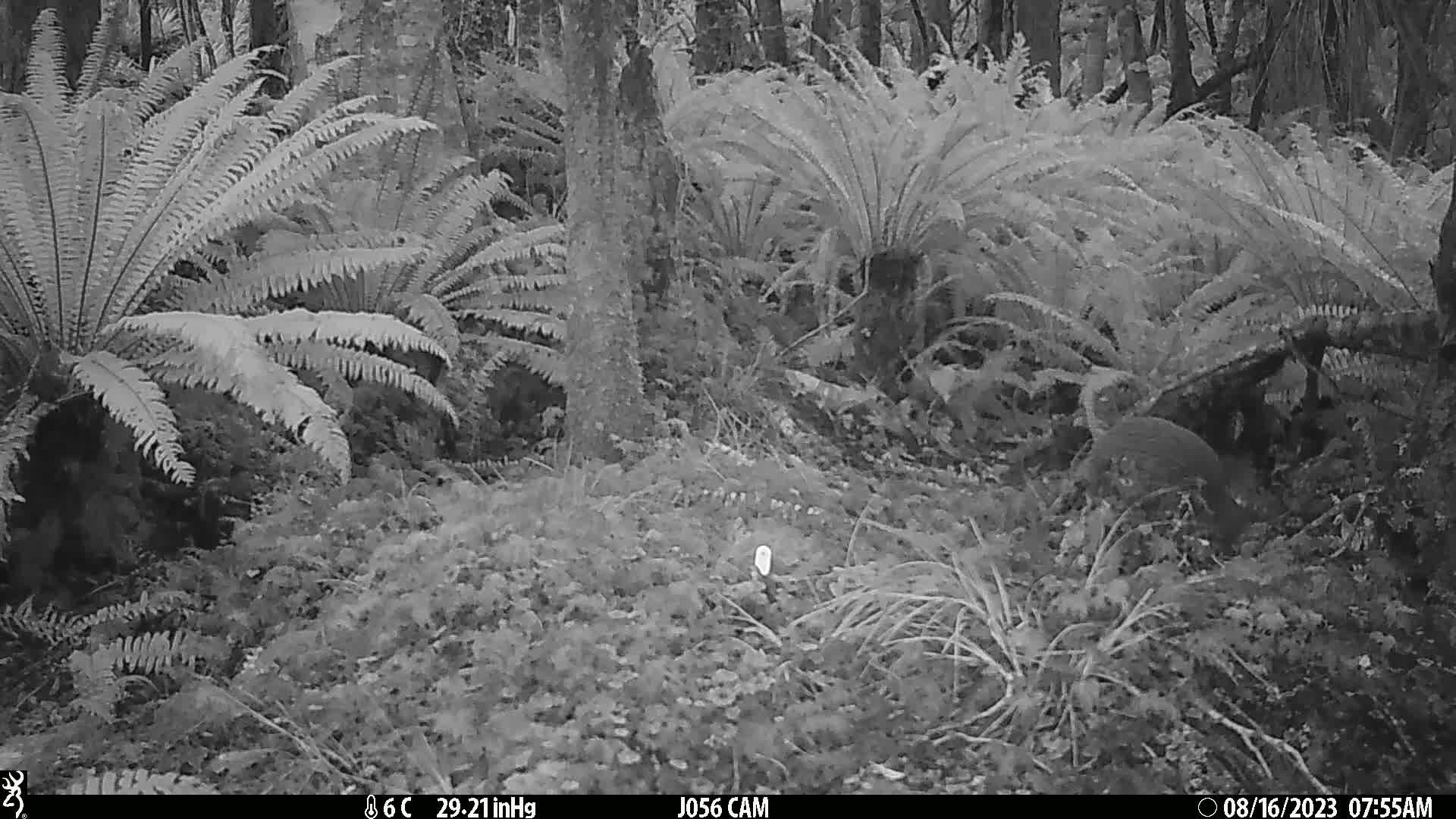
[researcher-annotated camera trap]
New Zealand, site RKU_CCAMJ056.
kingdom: Animalia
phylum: Chordata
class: Aves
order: Apterygiformes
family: Apterygidae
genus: Apteryx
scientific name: Apteryx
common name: kiwi